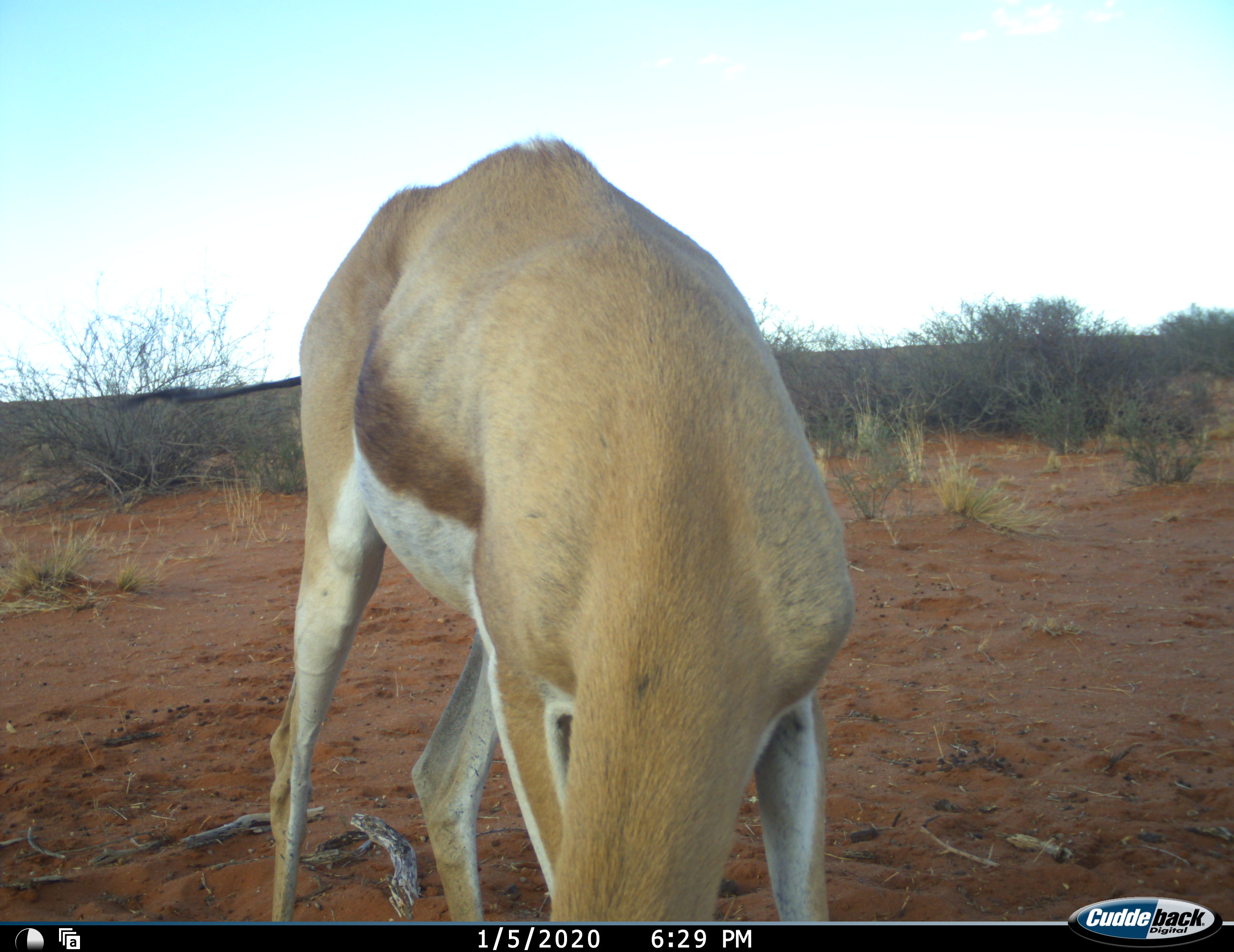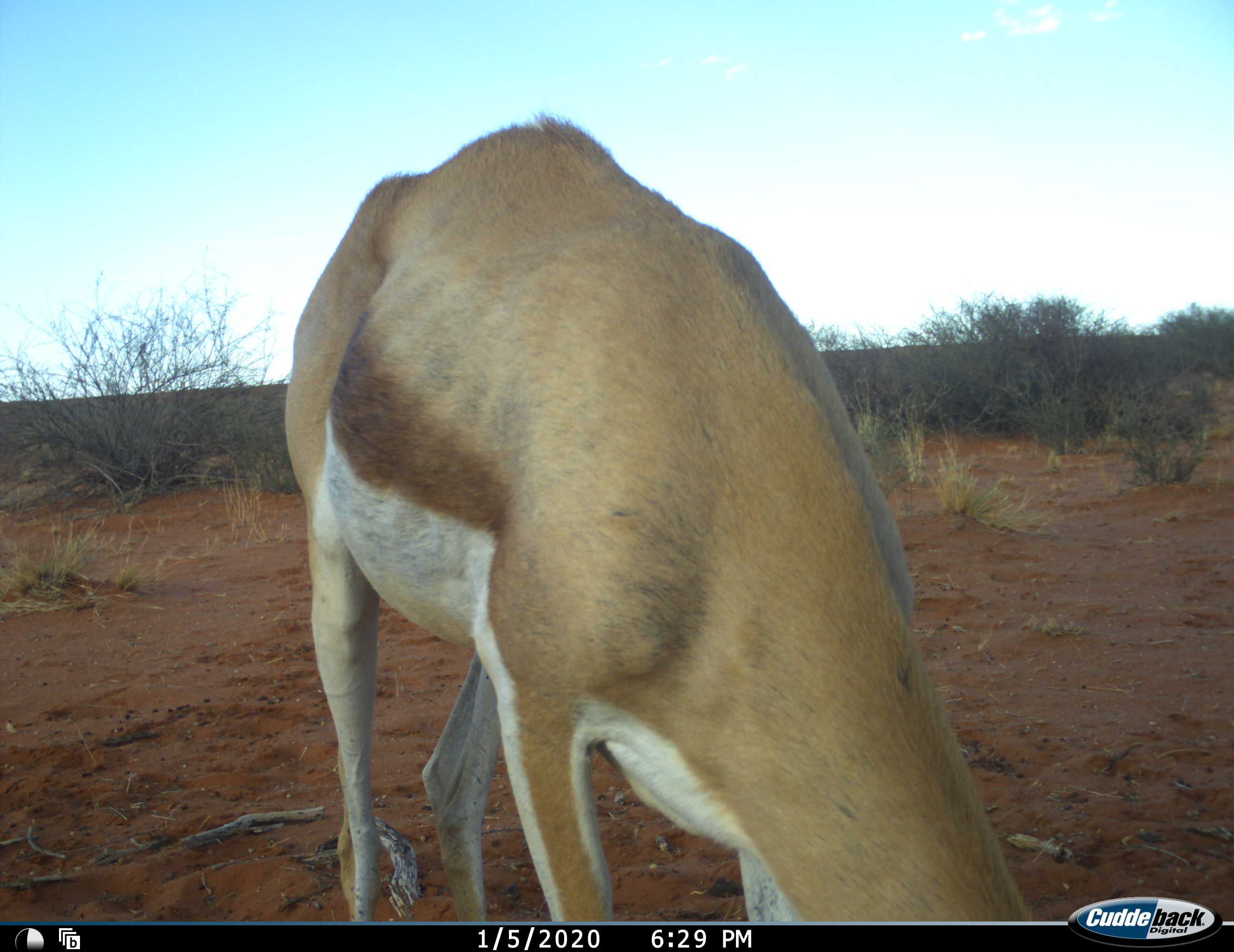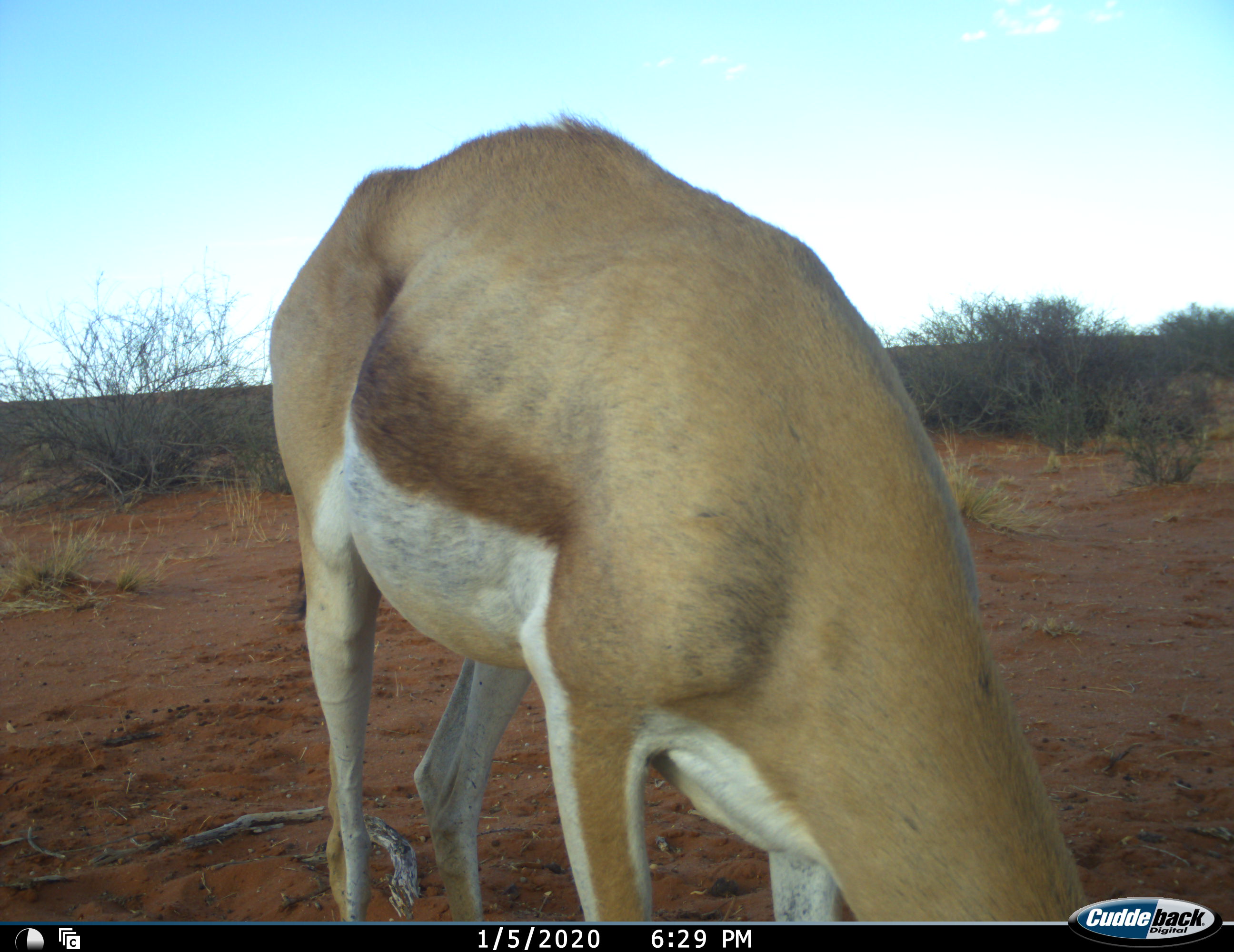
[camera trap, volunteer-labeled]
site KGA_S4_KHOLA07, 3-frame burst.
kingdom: Animalia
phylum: Chordata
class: Mammalia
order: Artiodactyla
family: Bovidae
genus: Antidorcas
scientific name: Antidorcas marsupialis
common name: springbok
Springbok (Antidorcas marsupialis), count 1. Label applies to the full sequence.